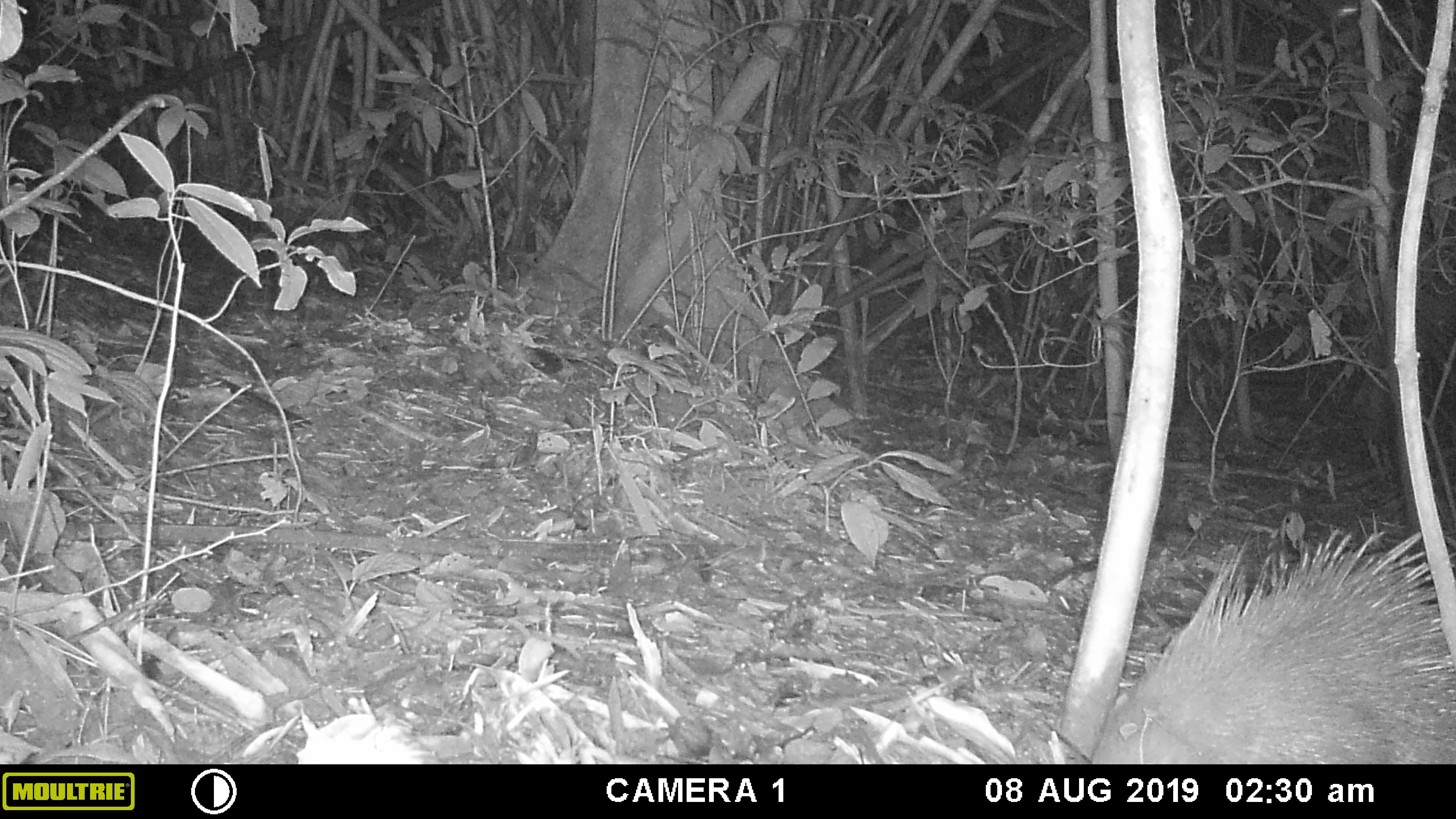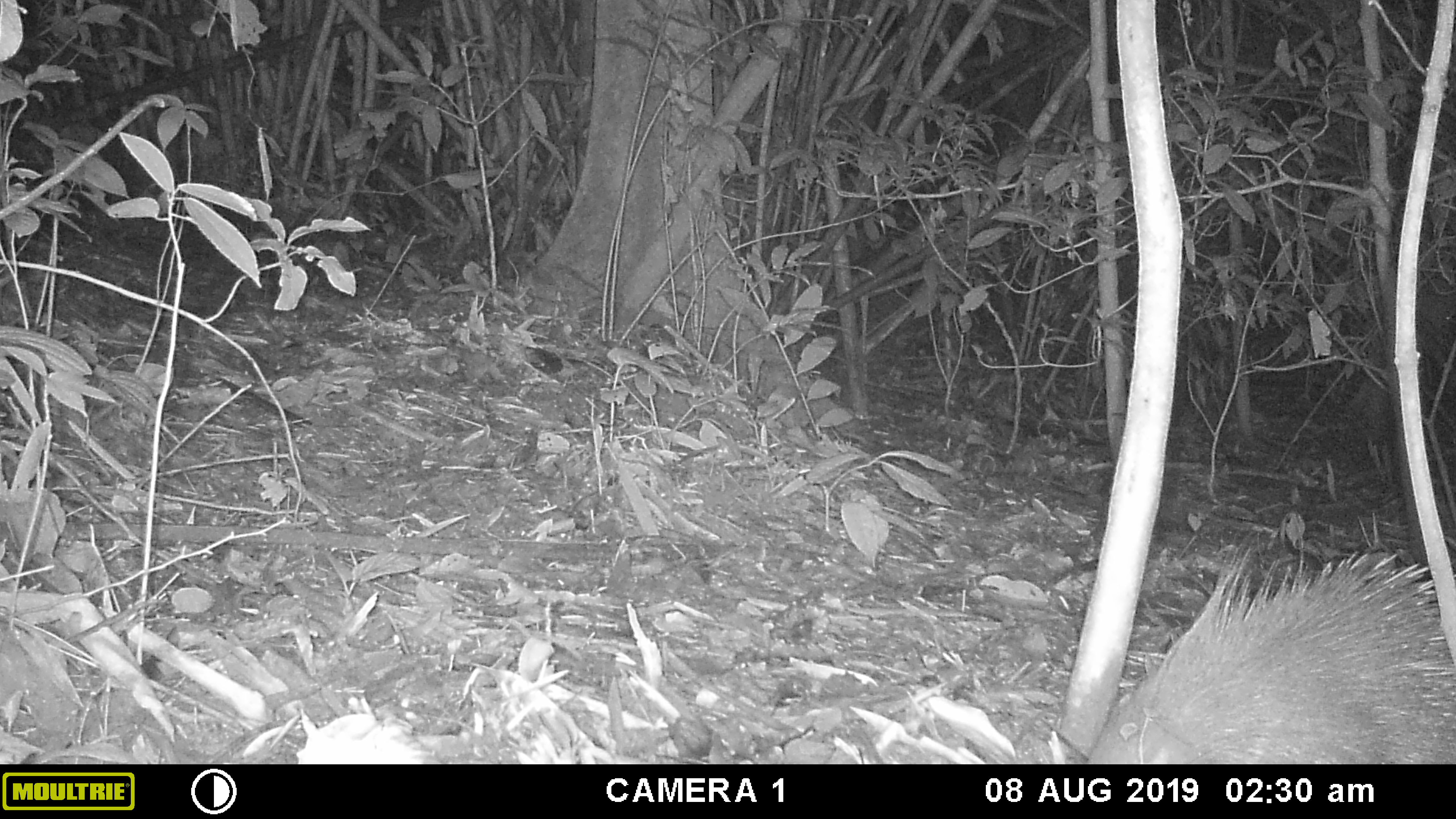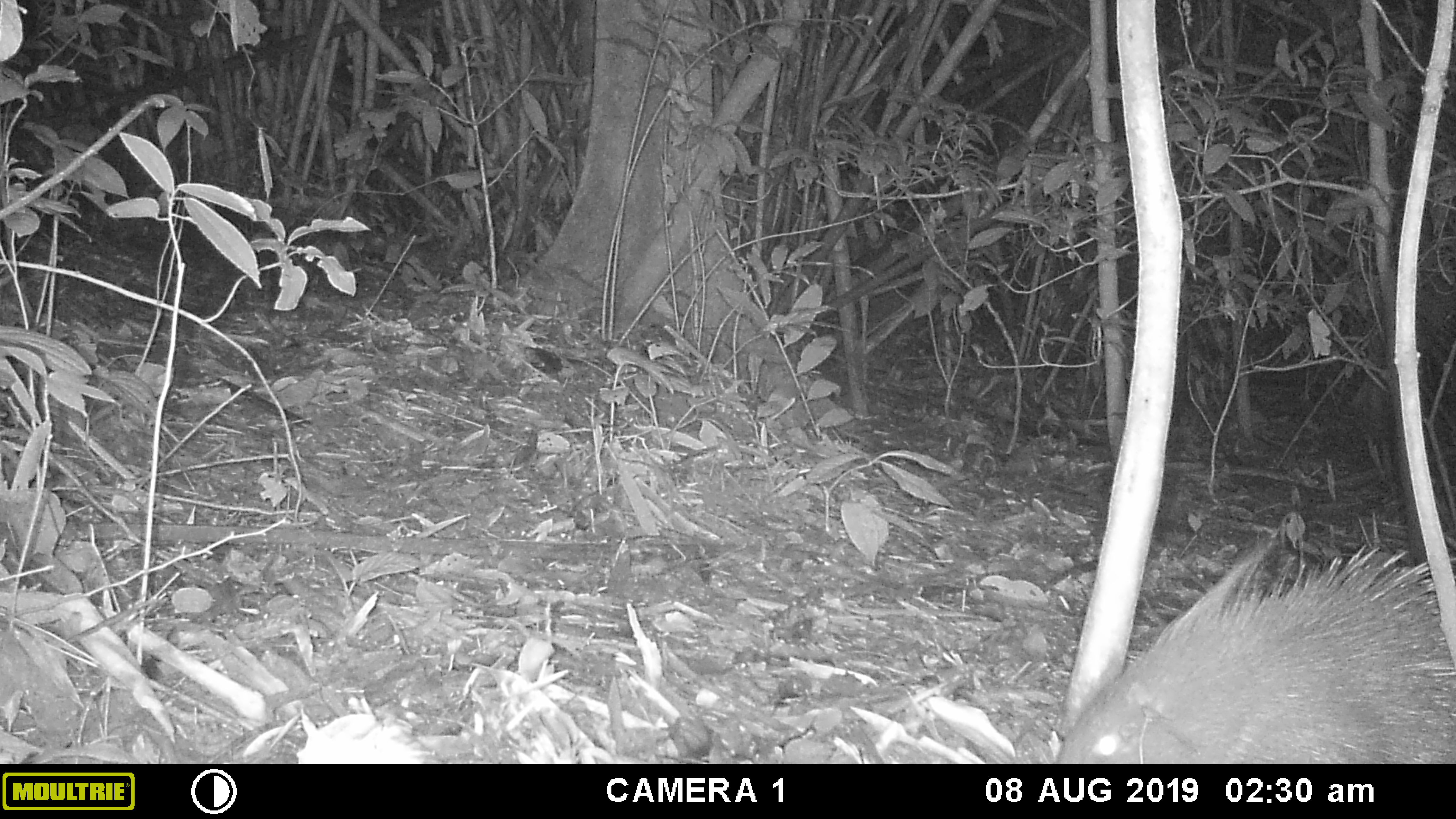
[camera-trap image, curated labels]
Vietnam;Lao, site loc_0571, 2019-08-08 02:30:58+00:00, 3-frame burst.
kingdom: Animalia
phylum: Chordata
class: Mammalia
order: Rodentia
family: Hystricidae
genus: Hystrix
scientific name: Hystrix brachyura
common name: malayan porcupine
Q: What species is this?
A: Malayan porcupine (Hystrix brachyura).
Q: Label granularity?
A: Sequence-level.